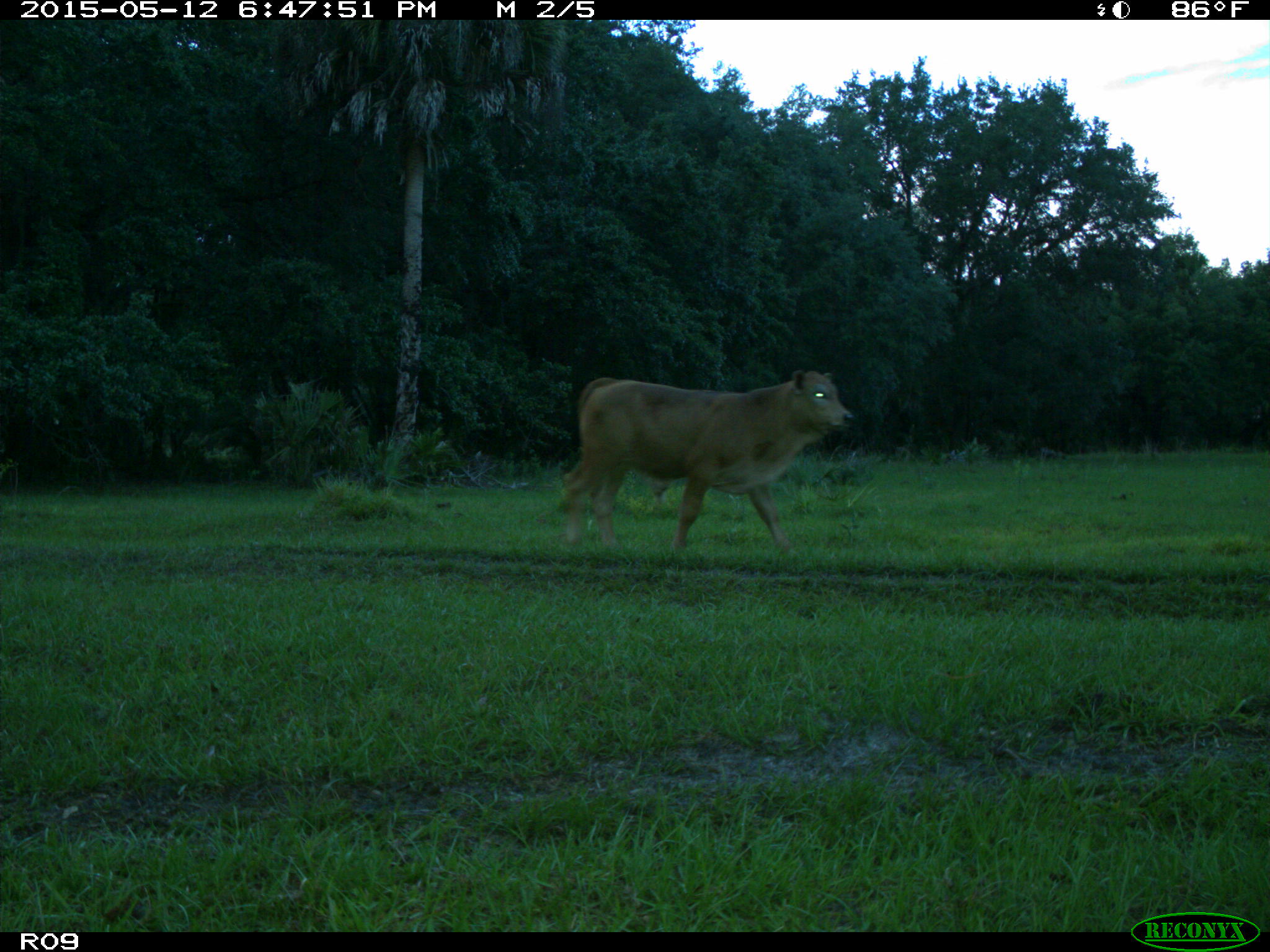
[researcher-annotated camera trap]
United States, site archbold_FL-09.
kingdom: Animalia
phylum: Chordata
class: Mammalia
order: Artiodactyla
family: Bovidae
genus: Bos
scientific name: Bos taurus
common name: domestic cow